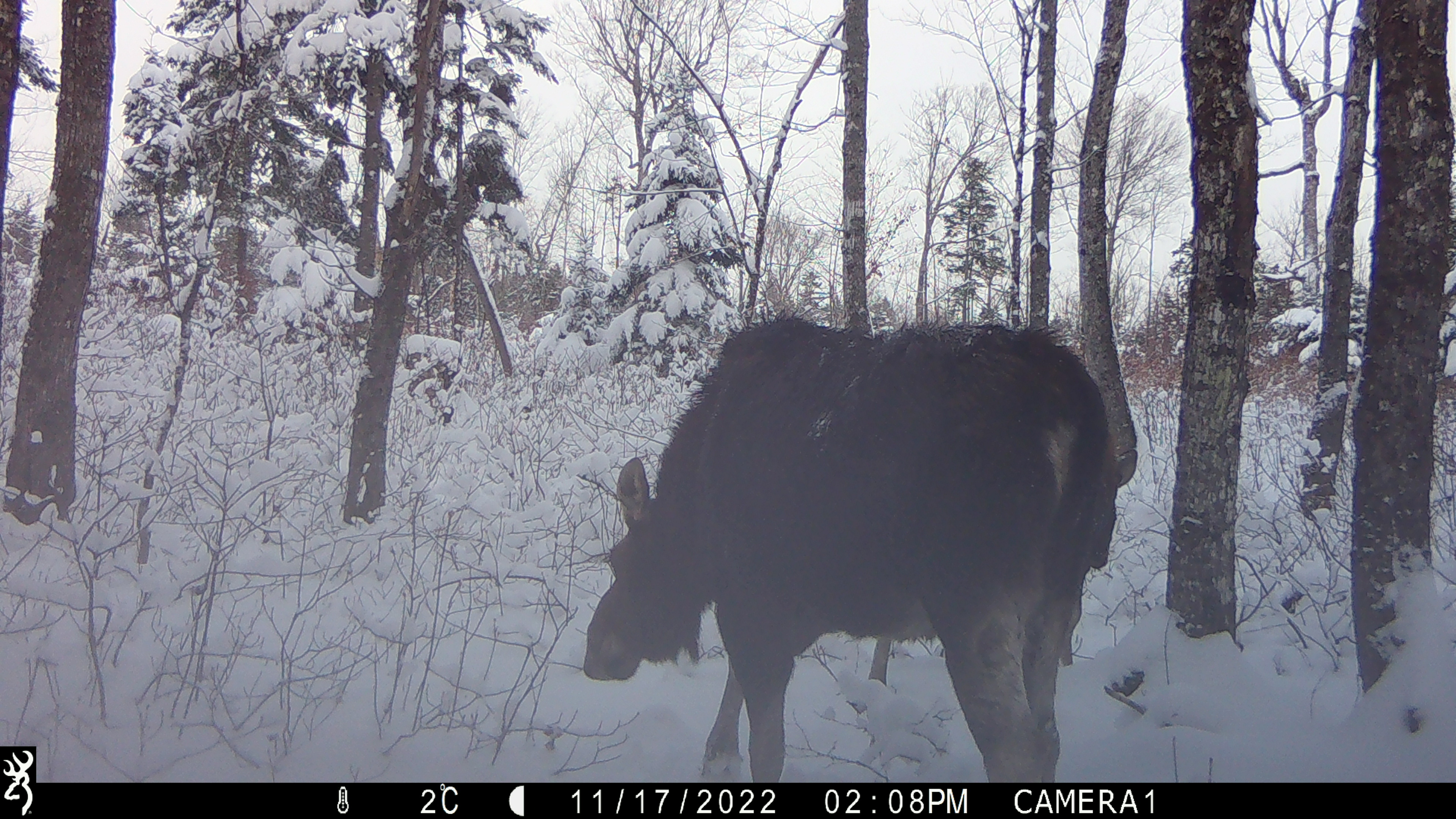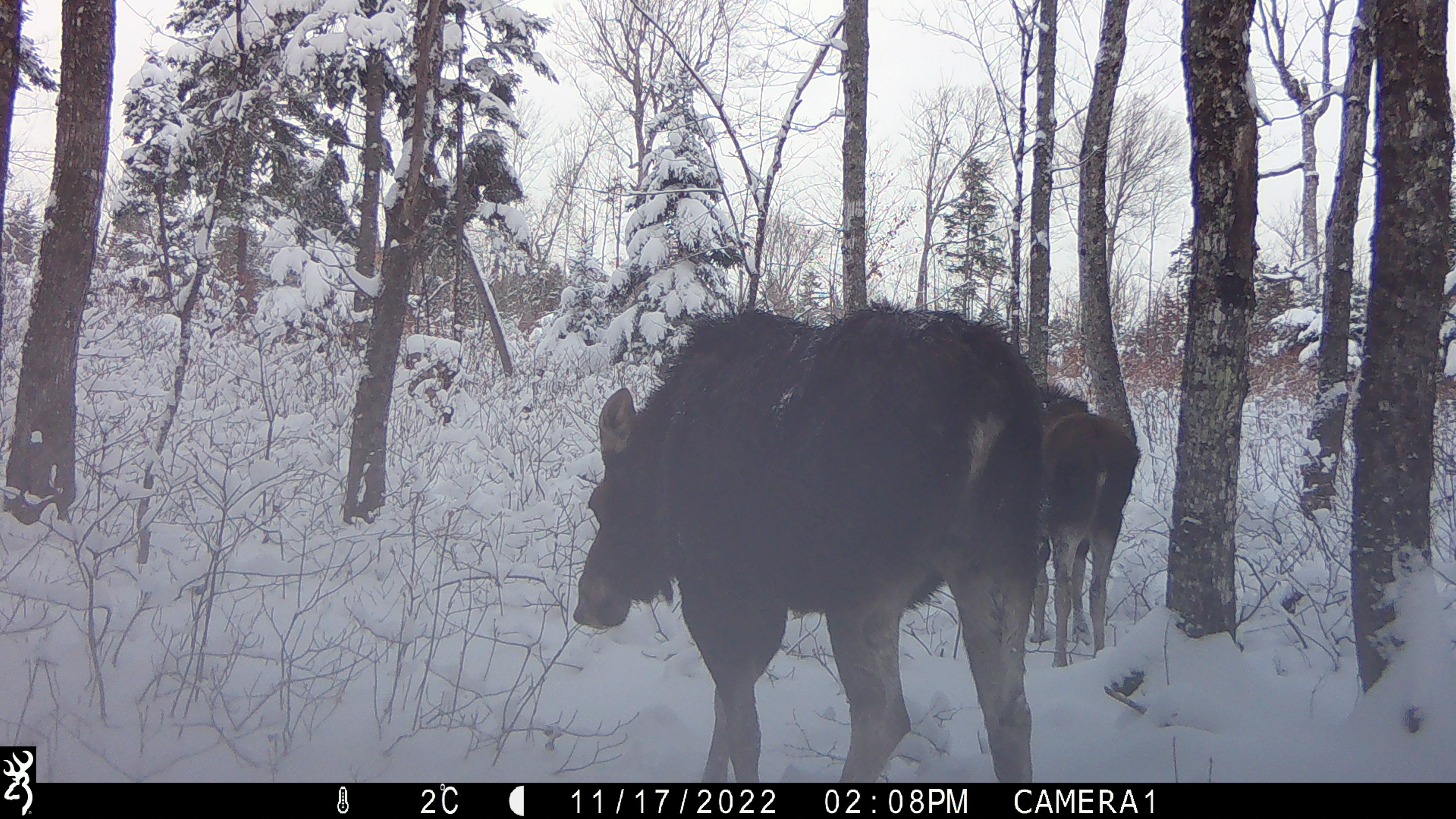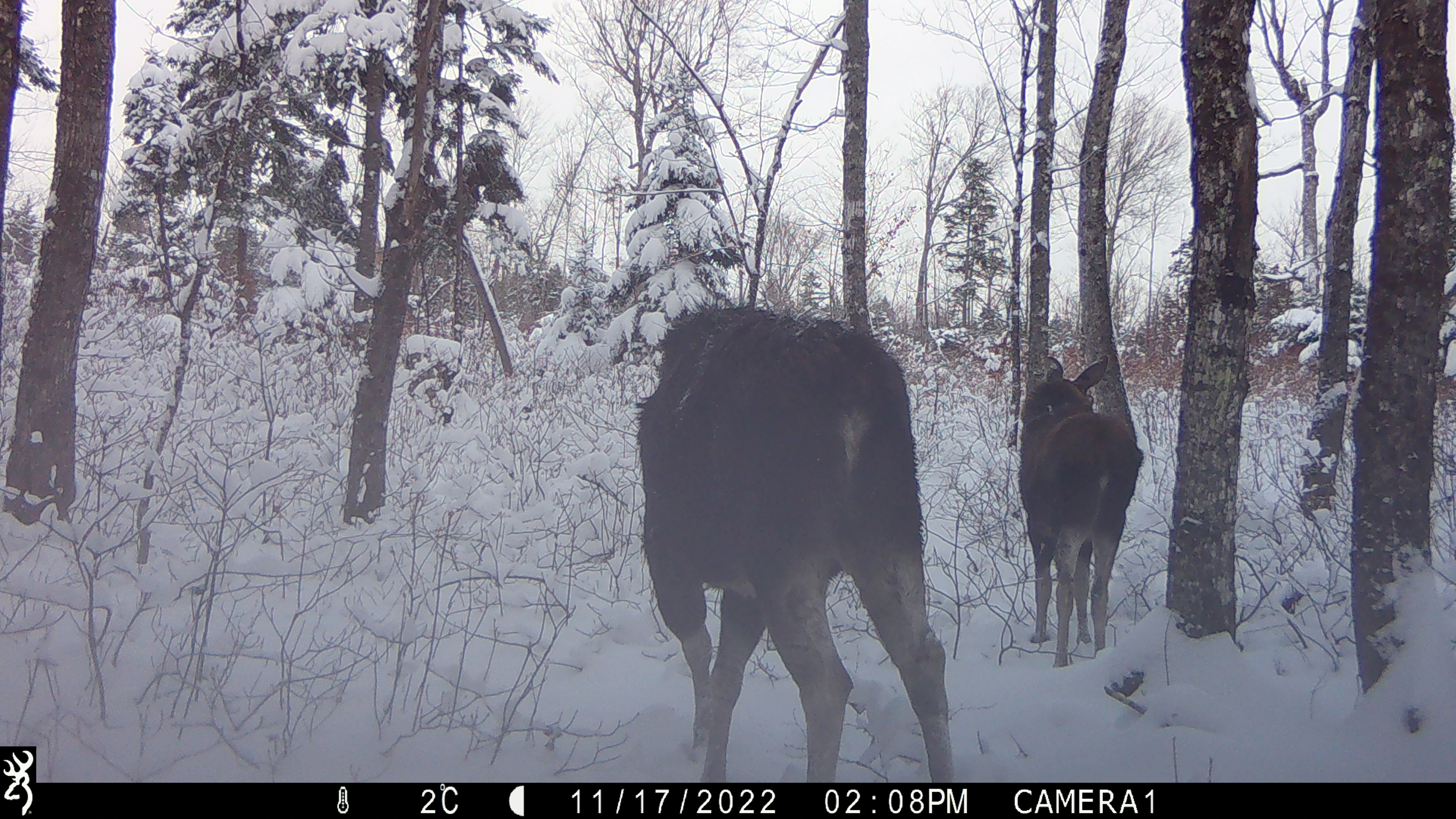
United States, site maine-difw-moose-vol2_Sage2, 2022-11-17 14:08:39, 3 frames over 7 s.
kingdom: Animalia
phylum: Chordata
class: Mammalia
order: Artiodactyla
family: Cervidae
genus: Alces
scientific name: Alces alces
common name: moose